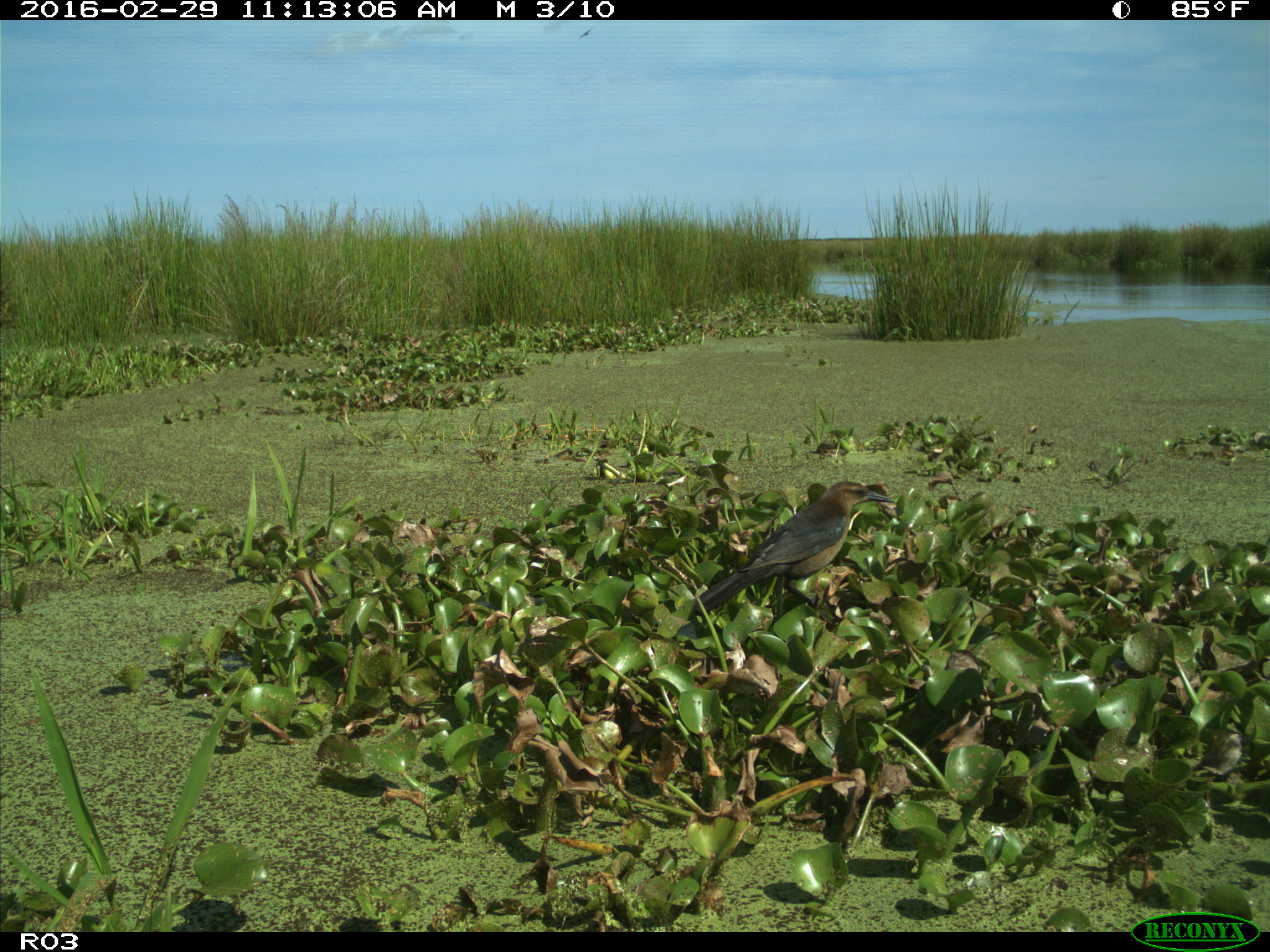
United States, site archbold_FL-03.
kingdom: Animalia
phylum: Chordata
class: Aves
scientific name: Aves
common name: birds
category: unidentified bird